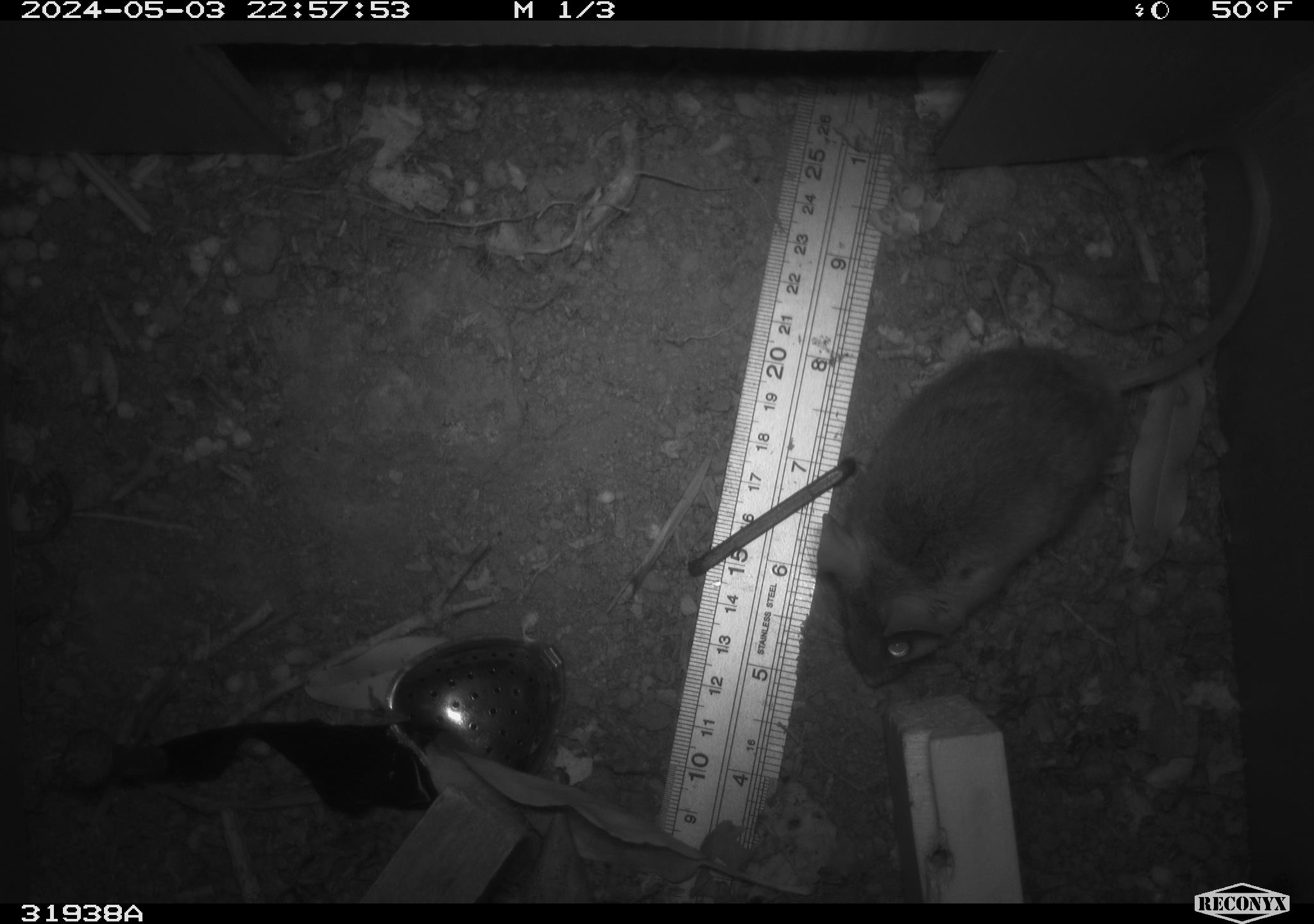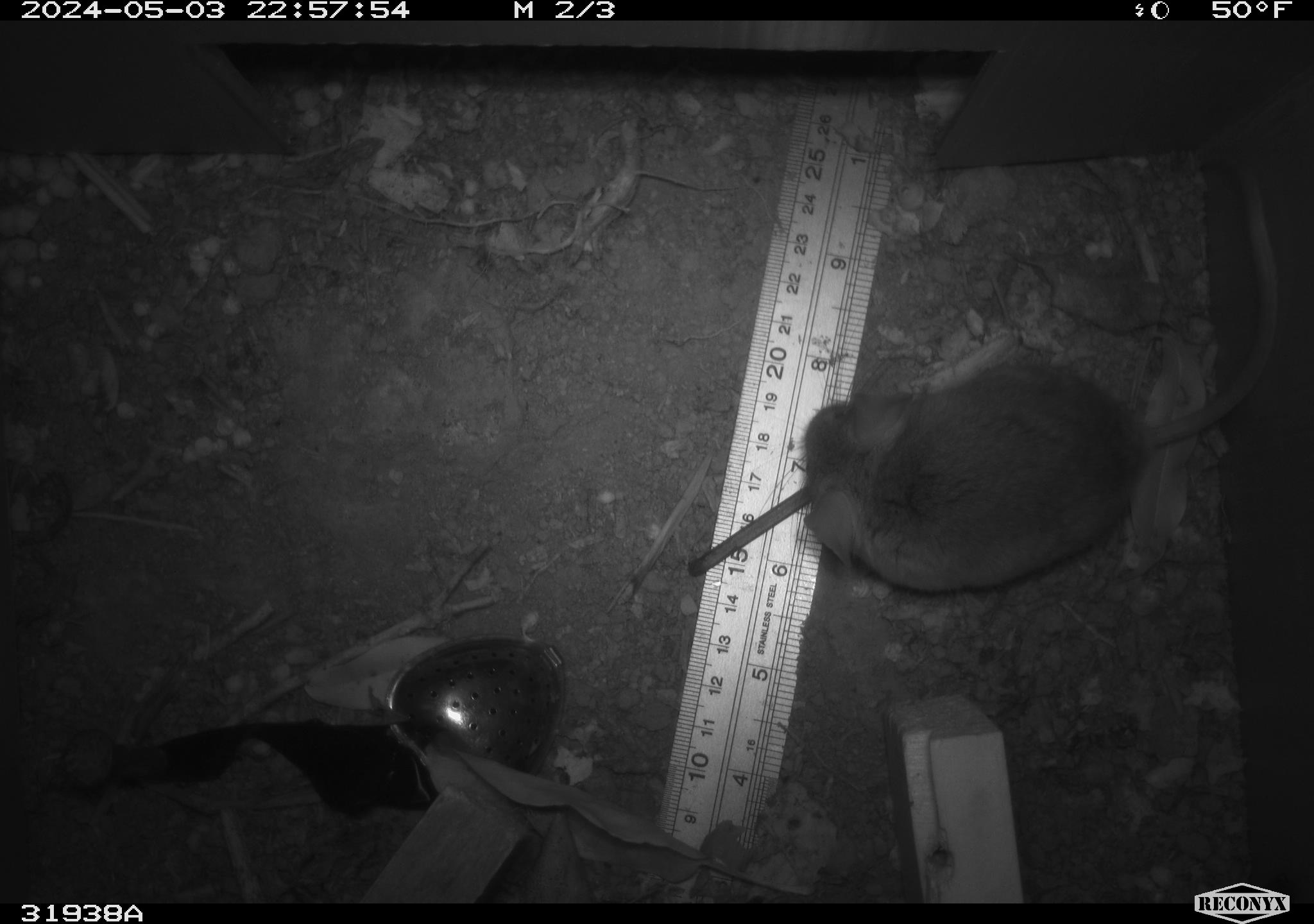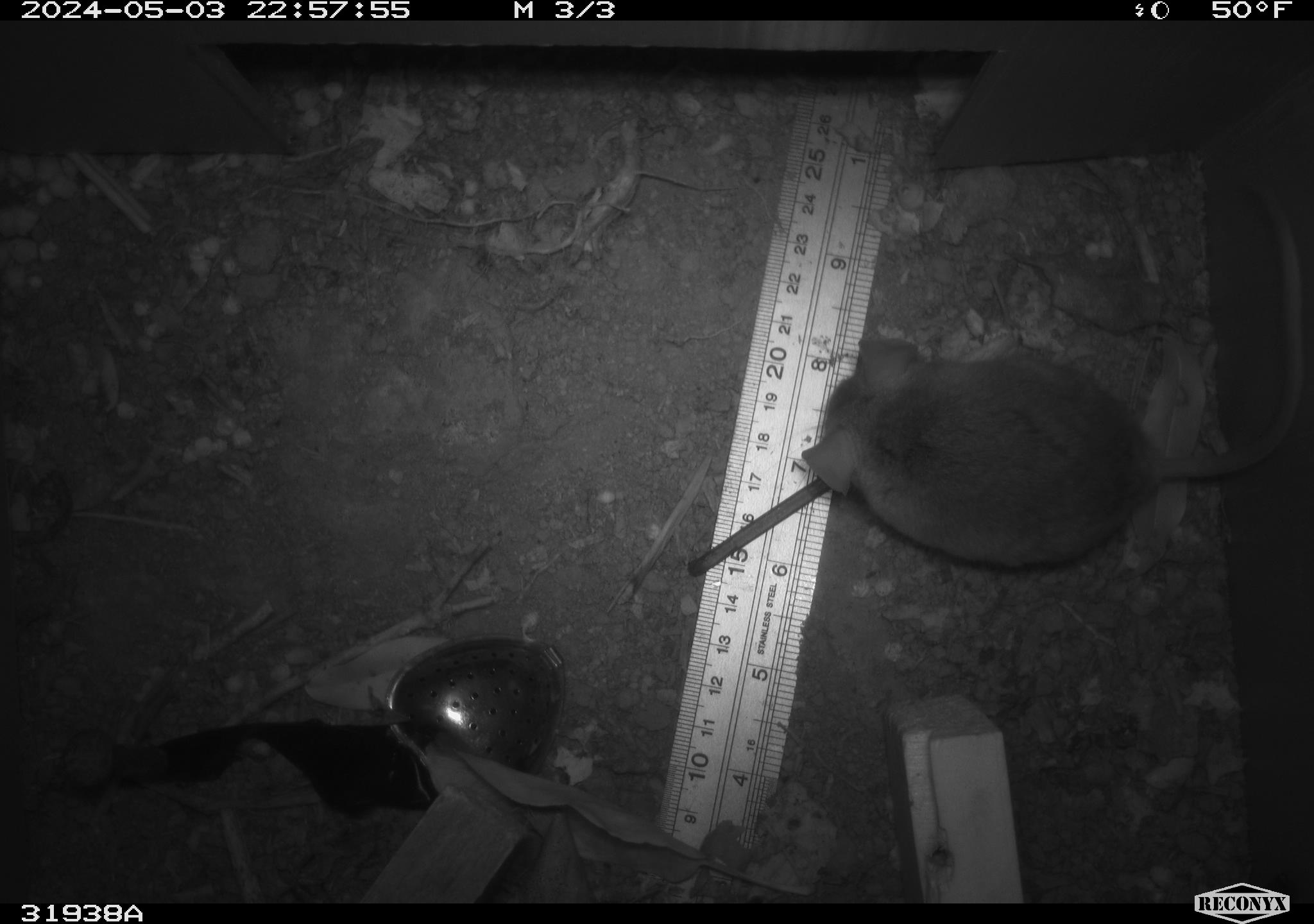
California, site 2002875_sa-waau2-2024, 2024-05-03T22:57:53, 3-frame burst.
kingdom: Animalia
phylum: Chordata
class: Mammalia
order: Rodentia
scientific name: Rodentia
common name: mouse species